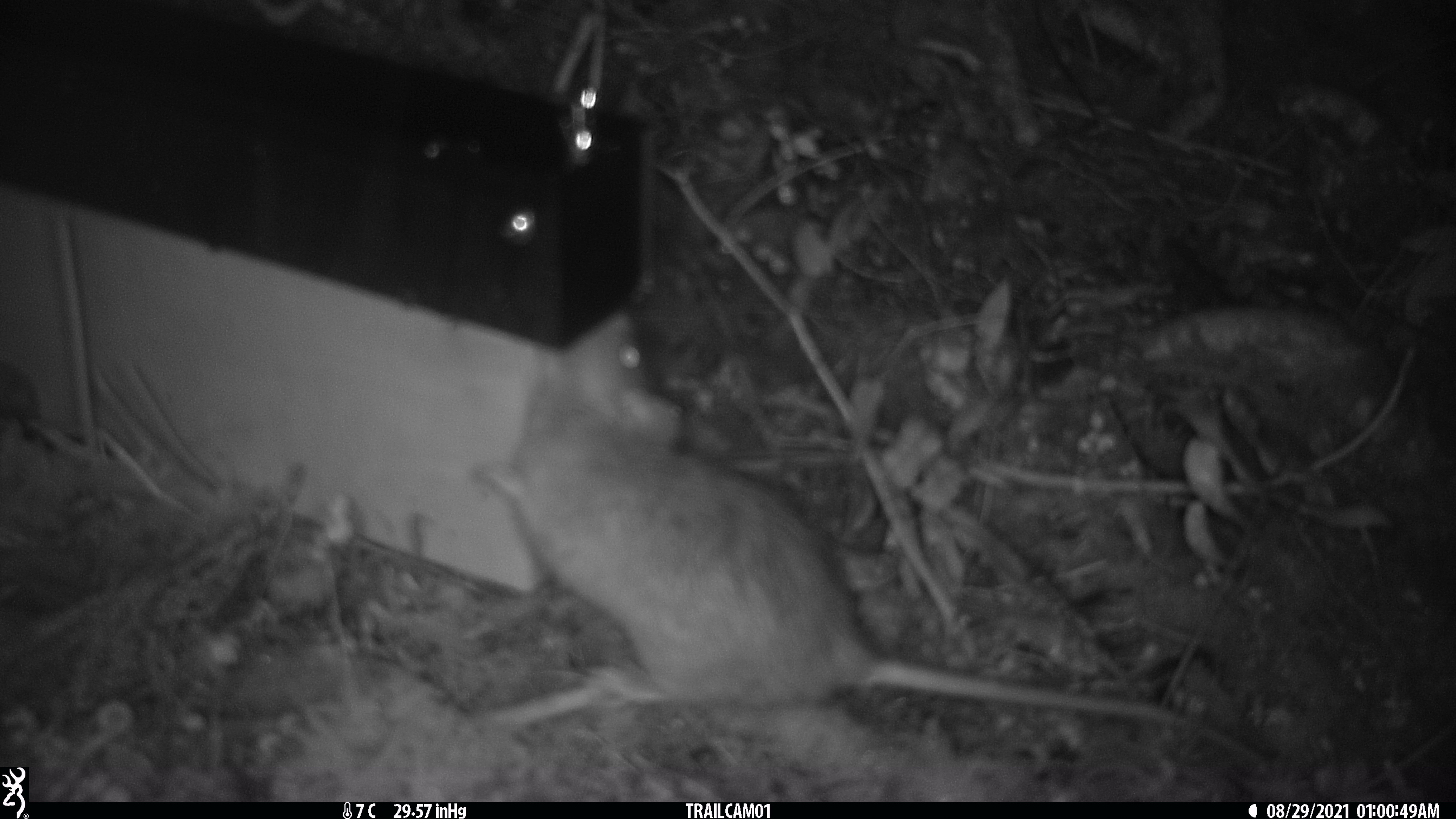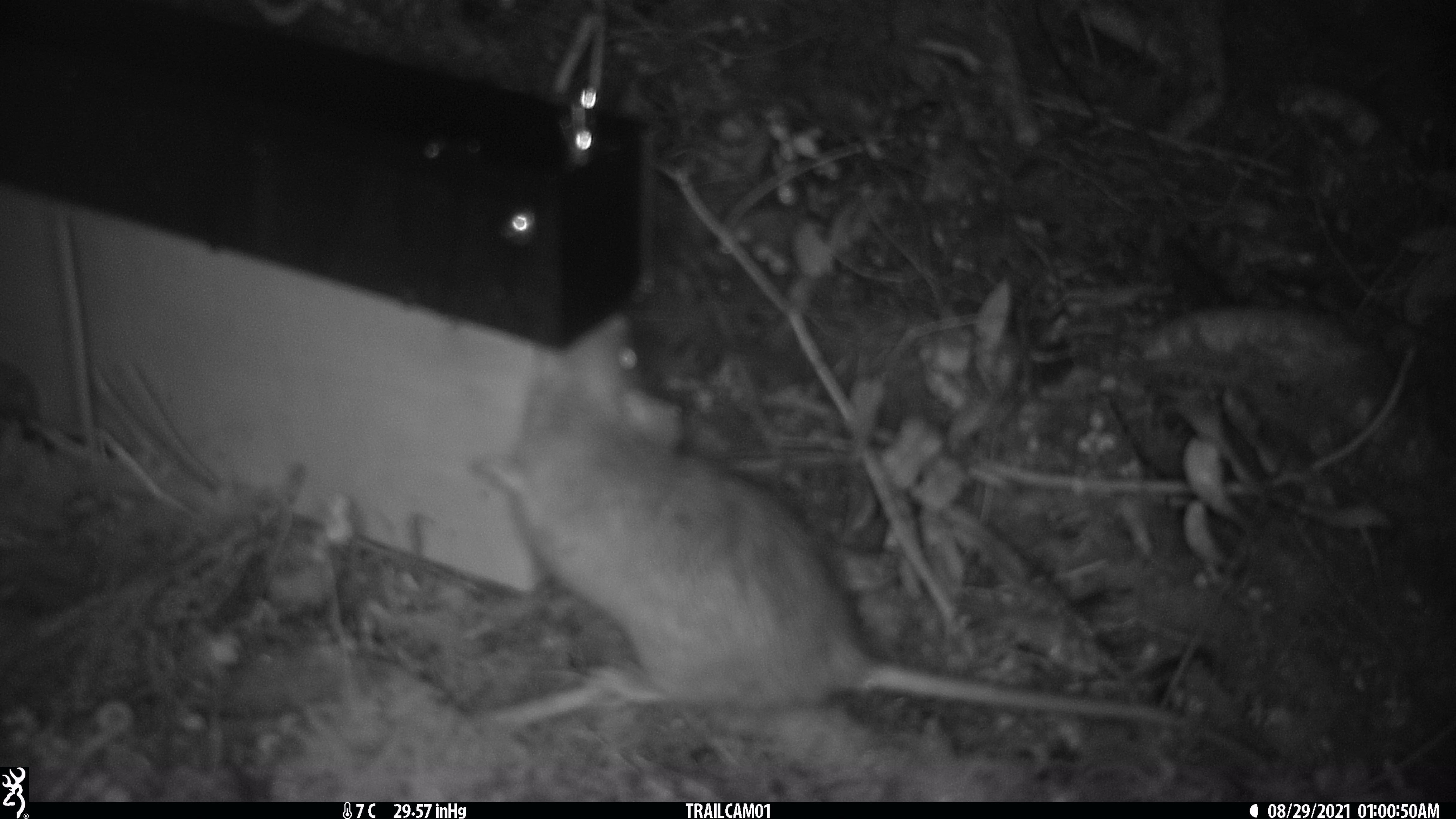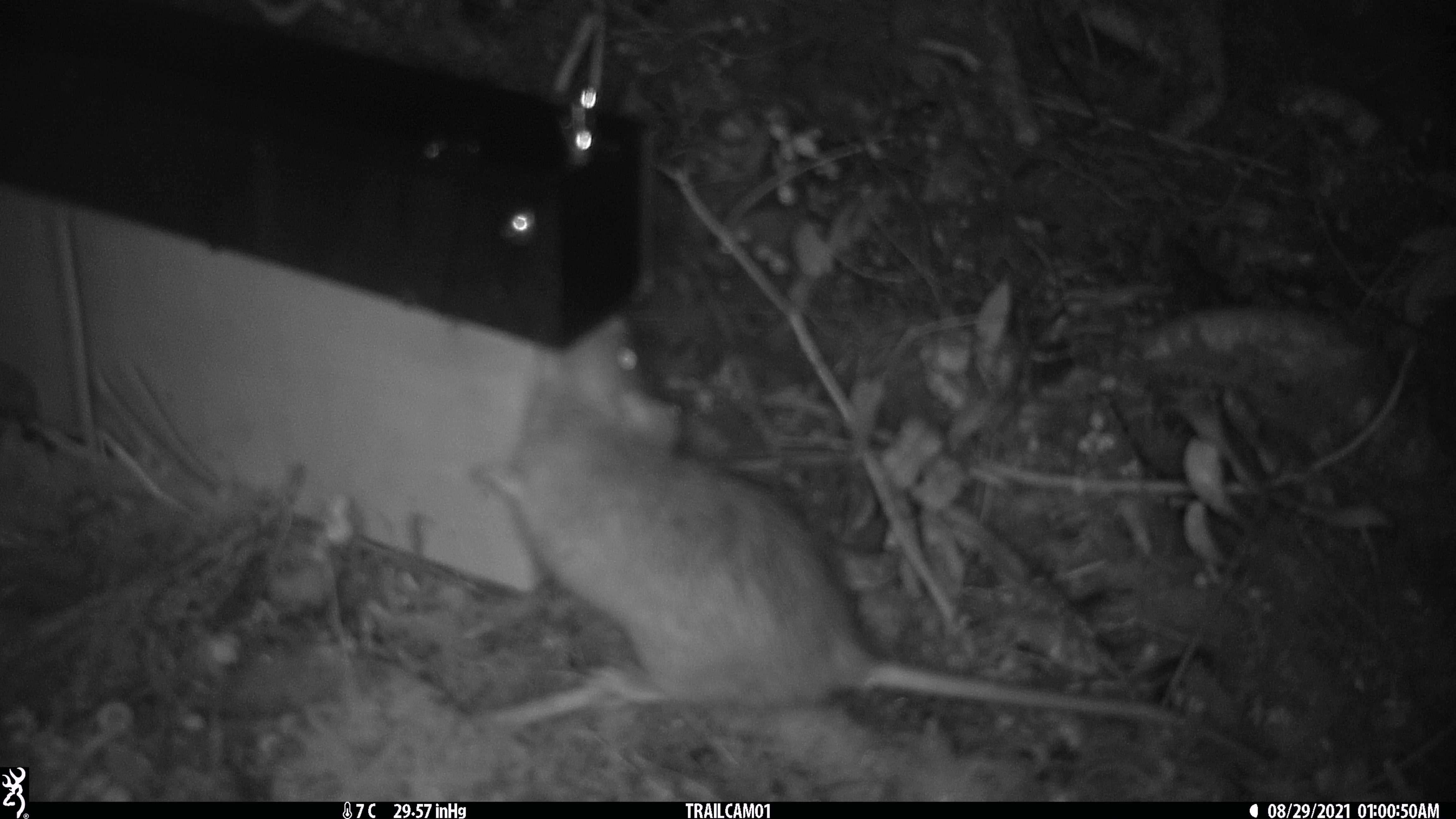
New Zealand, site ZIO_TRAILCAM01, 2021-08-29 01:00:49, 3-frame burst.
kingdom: Animalia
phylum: Chordata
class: Mammalia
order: Rodentia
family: Muridae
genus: Rattus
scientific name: Rattus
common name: rat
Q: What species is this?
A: Rat (Rattus).